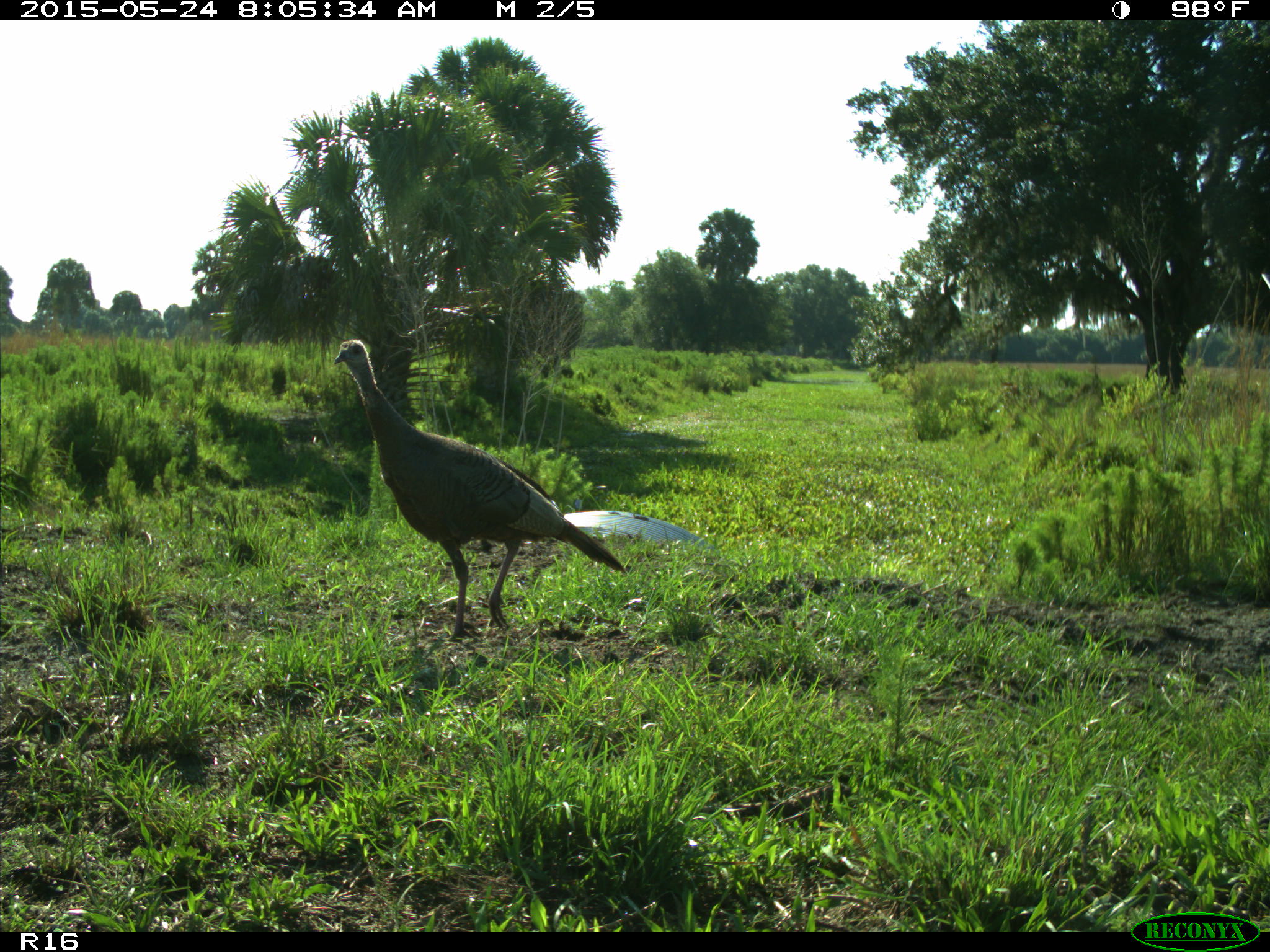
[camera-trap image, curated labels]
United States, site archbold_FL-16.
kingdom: Animalia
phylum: Chordata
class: Aves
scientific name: Aves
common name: birds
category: unidentified bird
Unidentified bird (birds) (Aves).